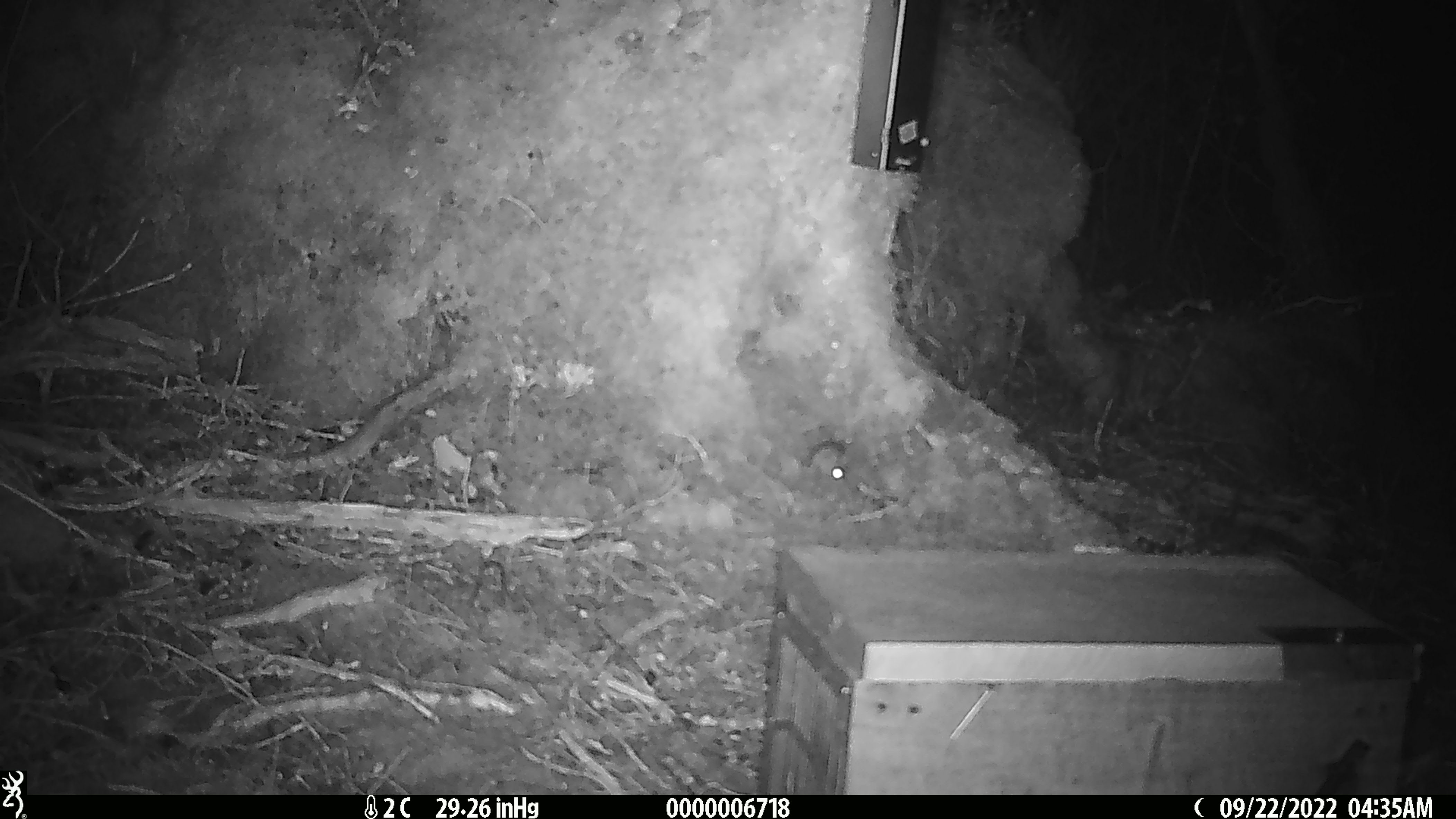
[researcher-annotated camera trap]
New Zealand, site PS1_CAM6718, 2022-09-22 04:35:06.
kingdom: Animalia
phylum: Chordata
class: Mammalia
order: Rodentia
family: Muridae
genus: Mus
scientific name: Mus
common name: mouse